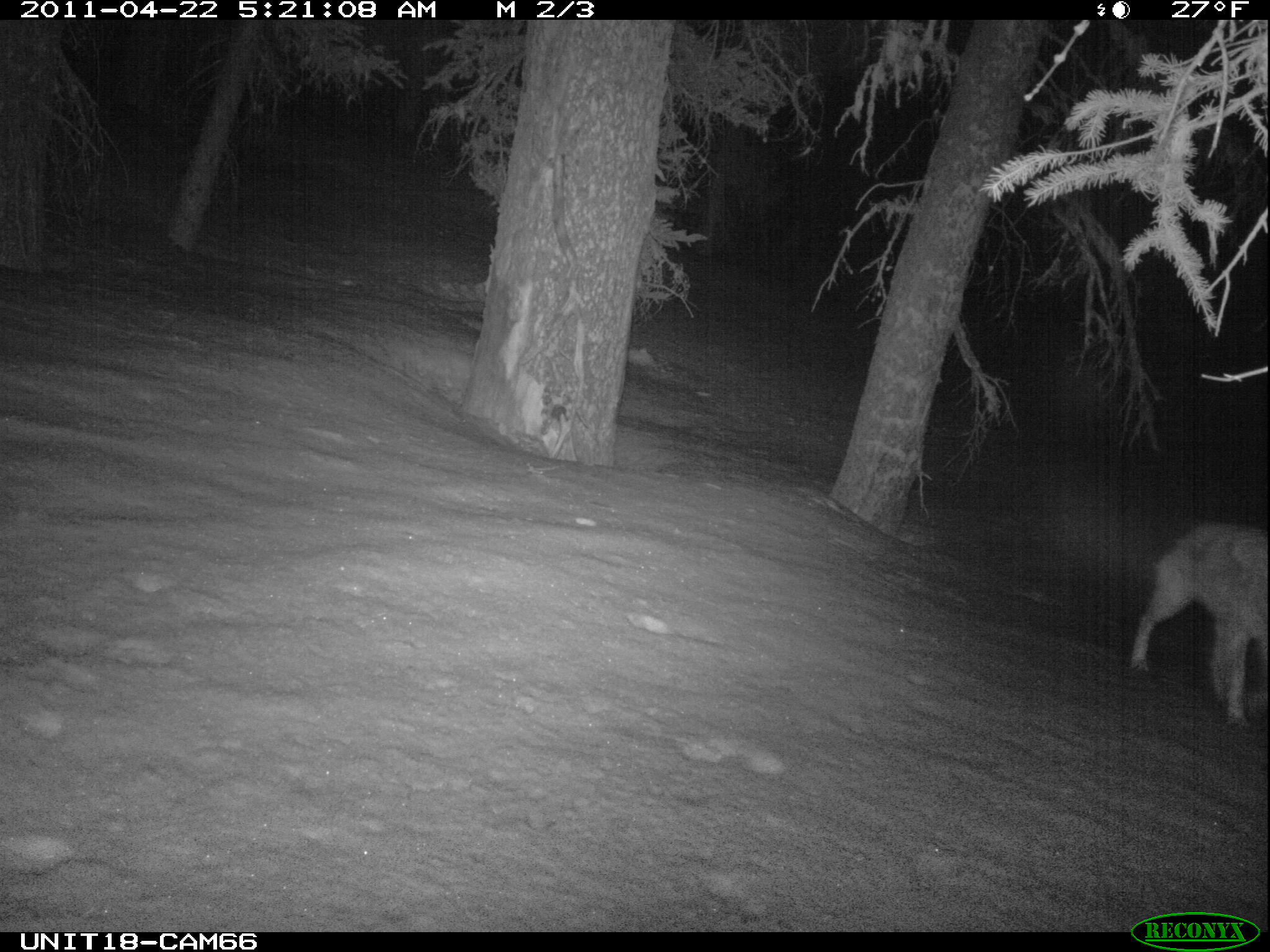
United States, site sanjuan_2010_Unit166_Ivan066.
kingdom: Animalia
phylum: Chordata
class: Mammalia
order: Carnivora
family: Canidae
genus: Canis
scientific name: Canis latrans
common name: coyote